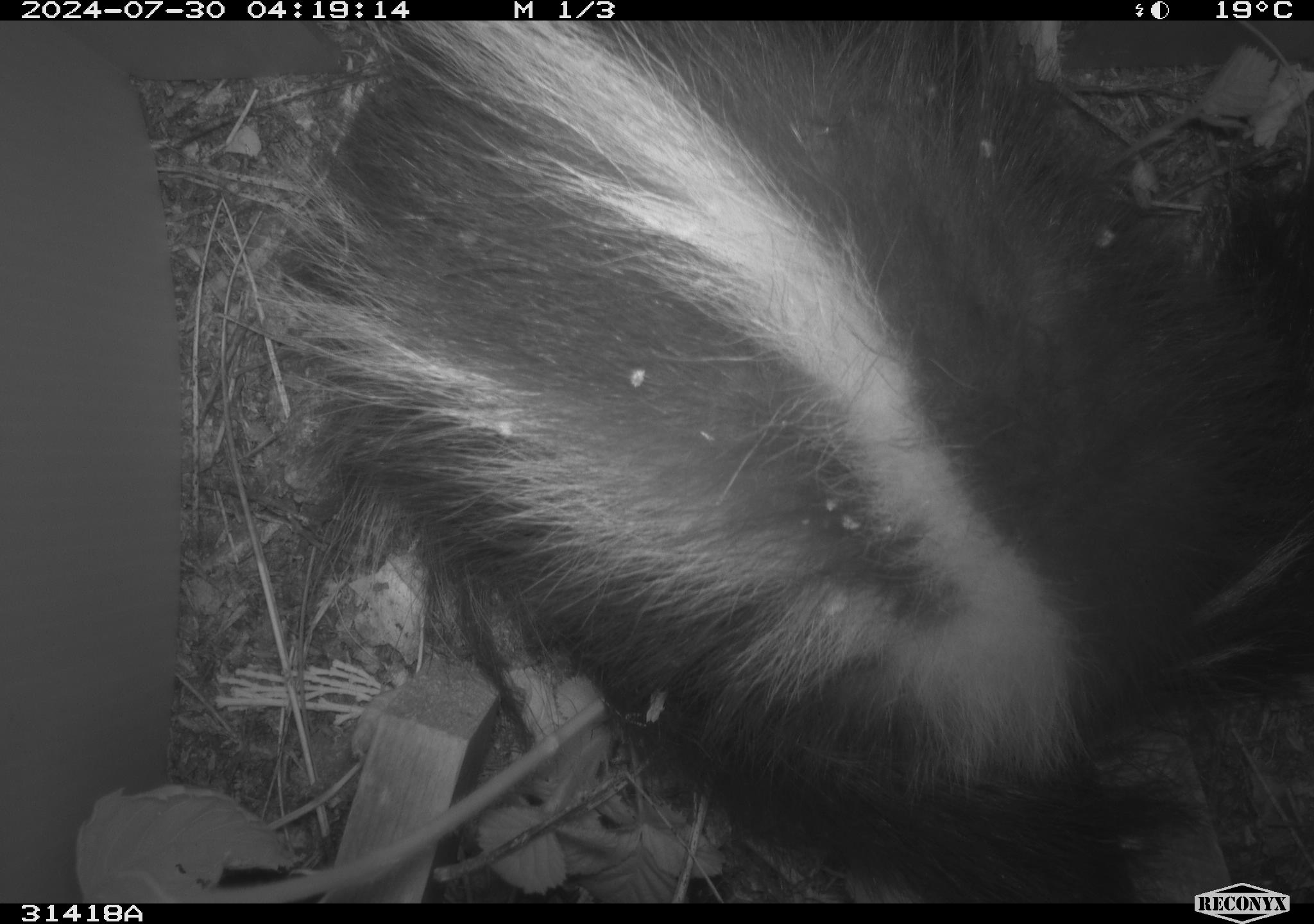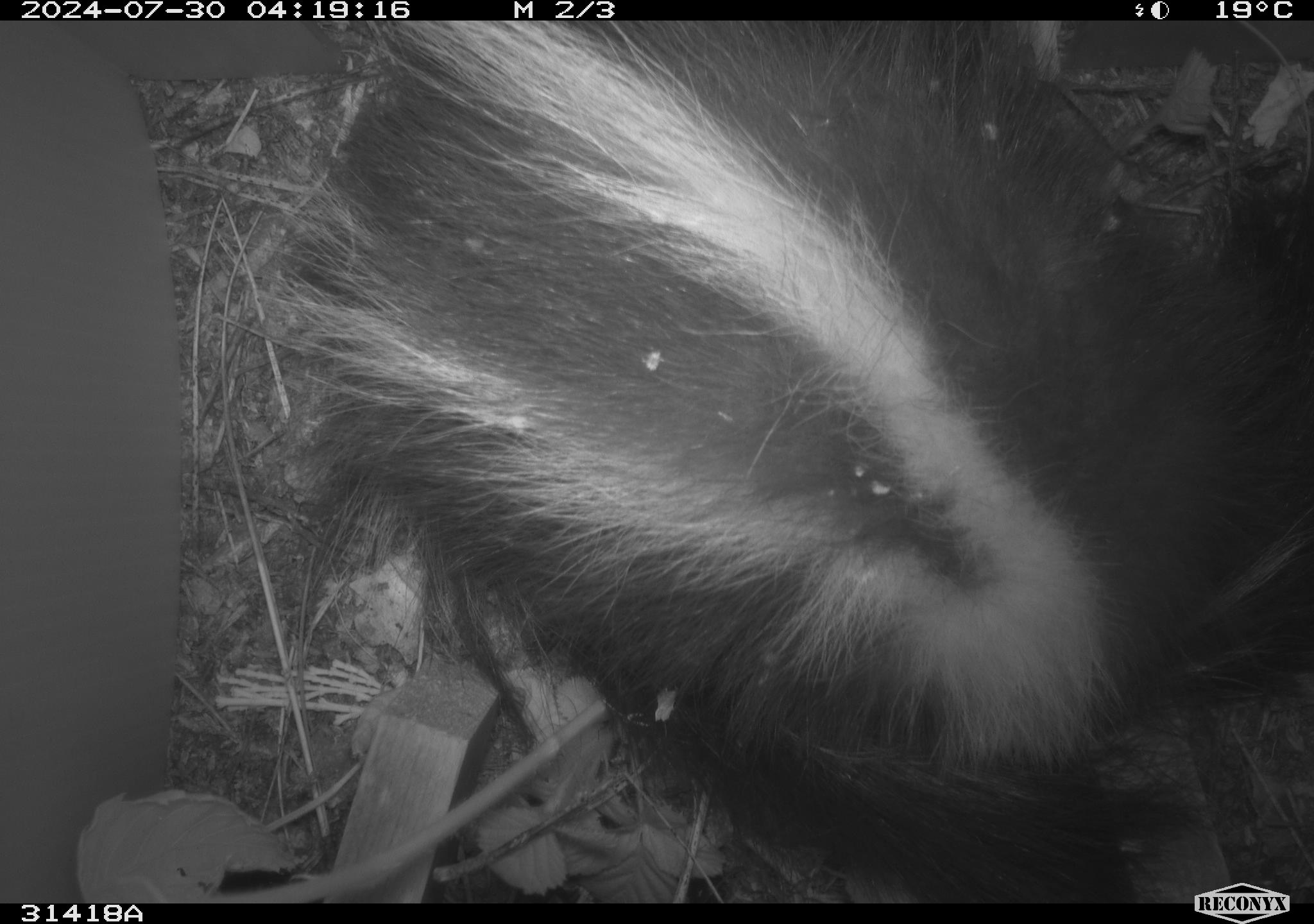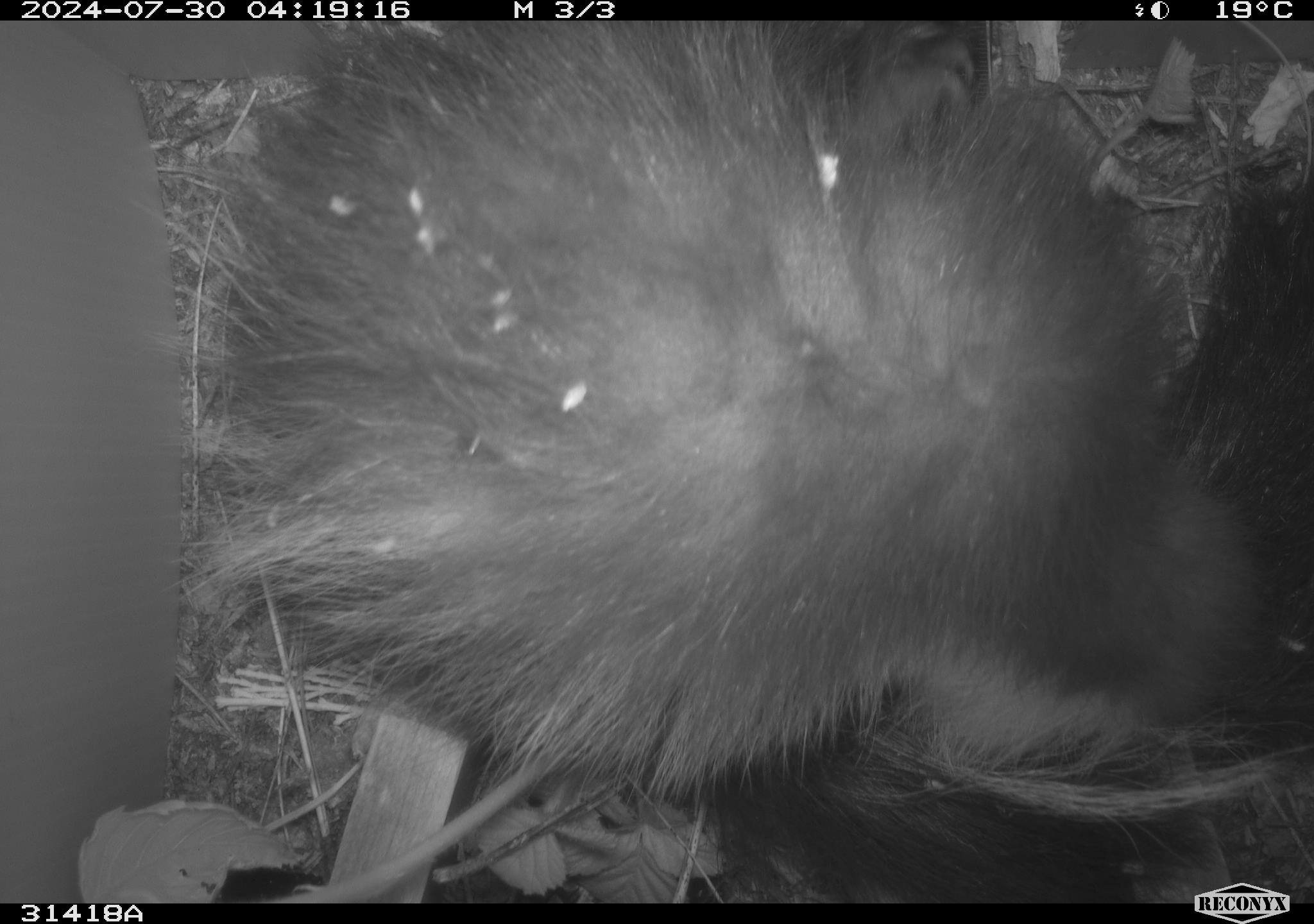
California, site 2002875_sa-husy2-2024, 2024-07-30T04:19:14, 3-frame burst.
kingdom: Animalia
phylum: Chordata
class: Mammalia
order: Carnivora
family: Mephitidae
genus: Mephitis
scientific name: Mephitis mephitis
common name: striped skunk